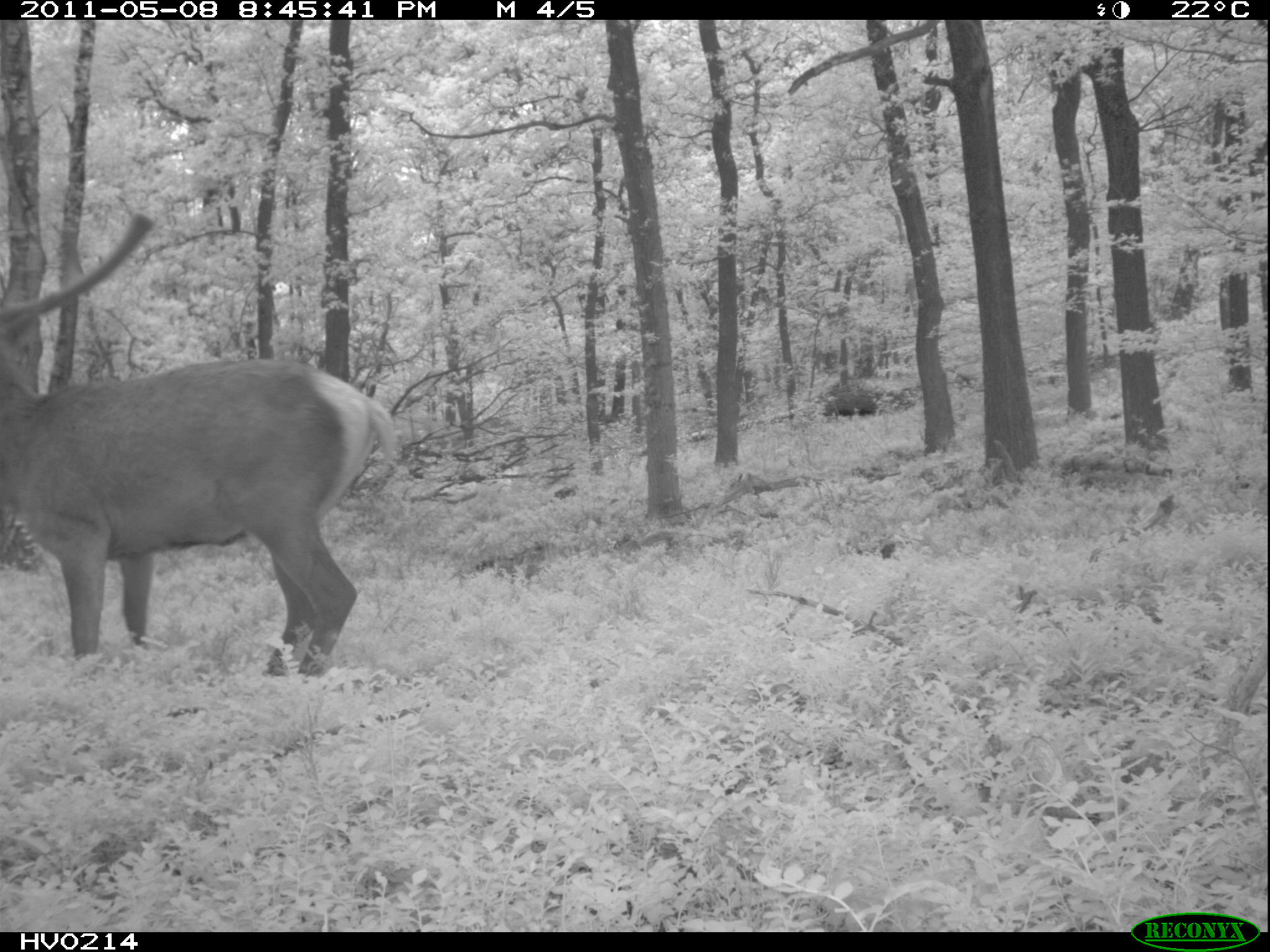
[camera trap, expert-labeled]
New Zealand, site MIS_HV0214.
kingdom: Animalia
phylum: Chordata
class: Mammalia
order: Artiodactyla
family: Cervidae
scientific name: Cervidae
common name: deer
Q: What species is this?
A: Deer (Cervidae).